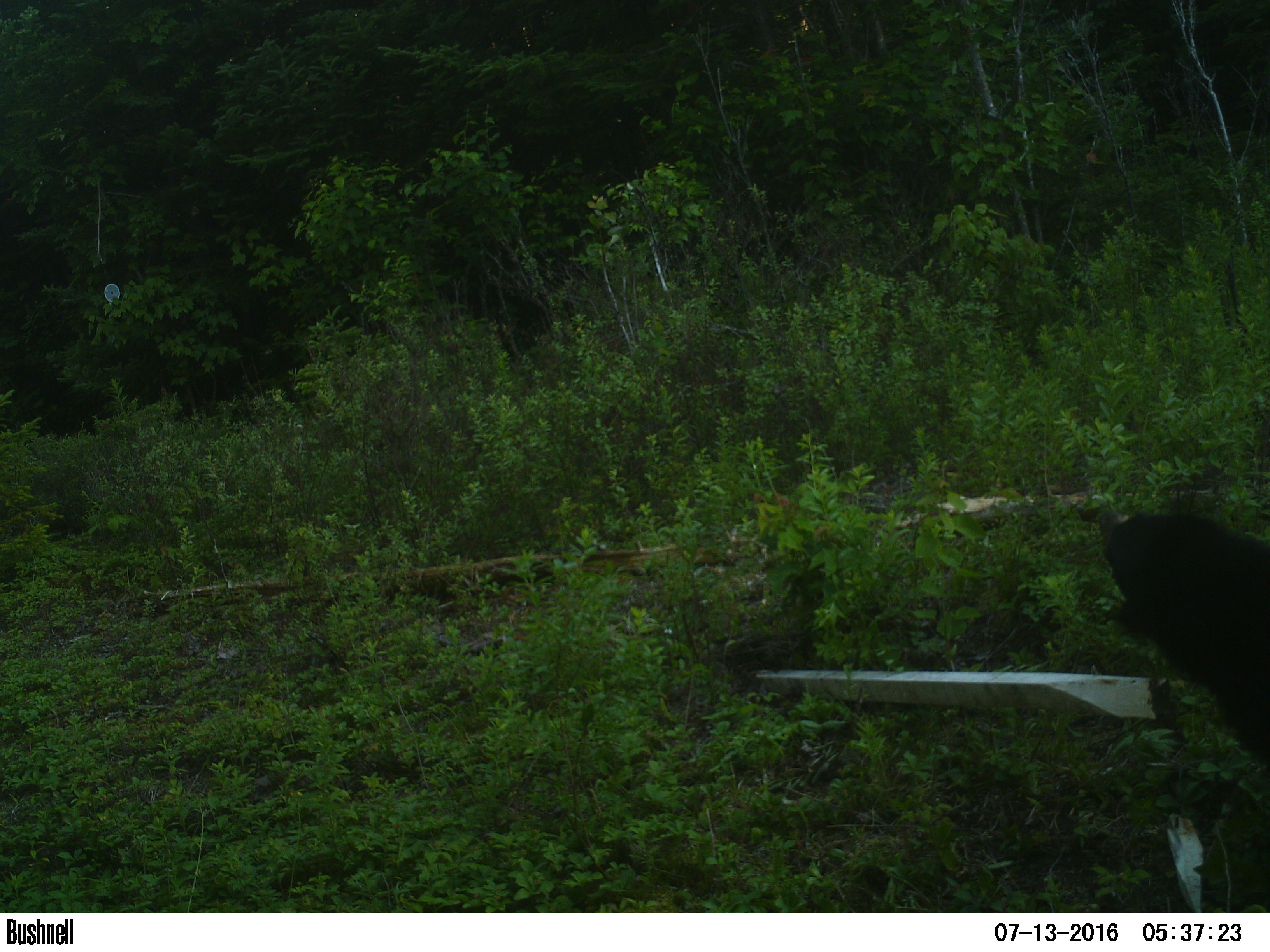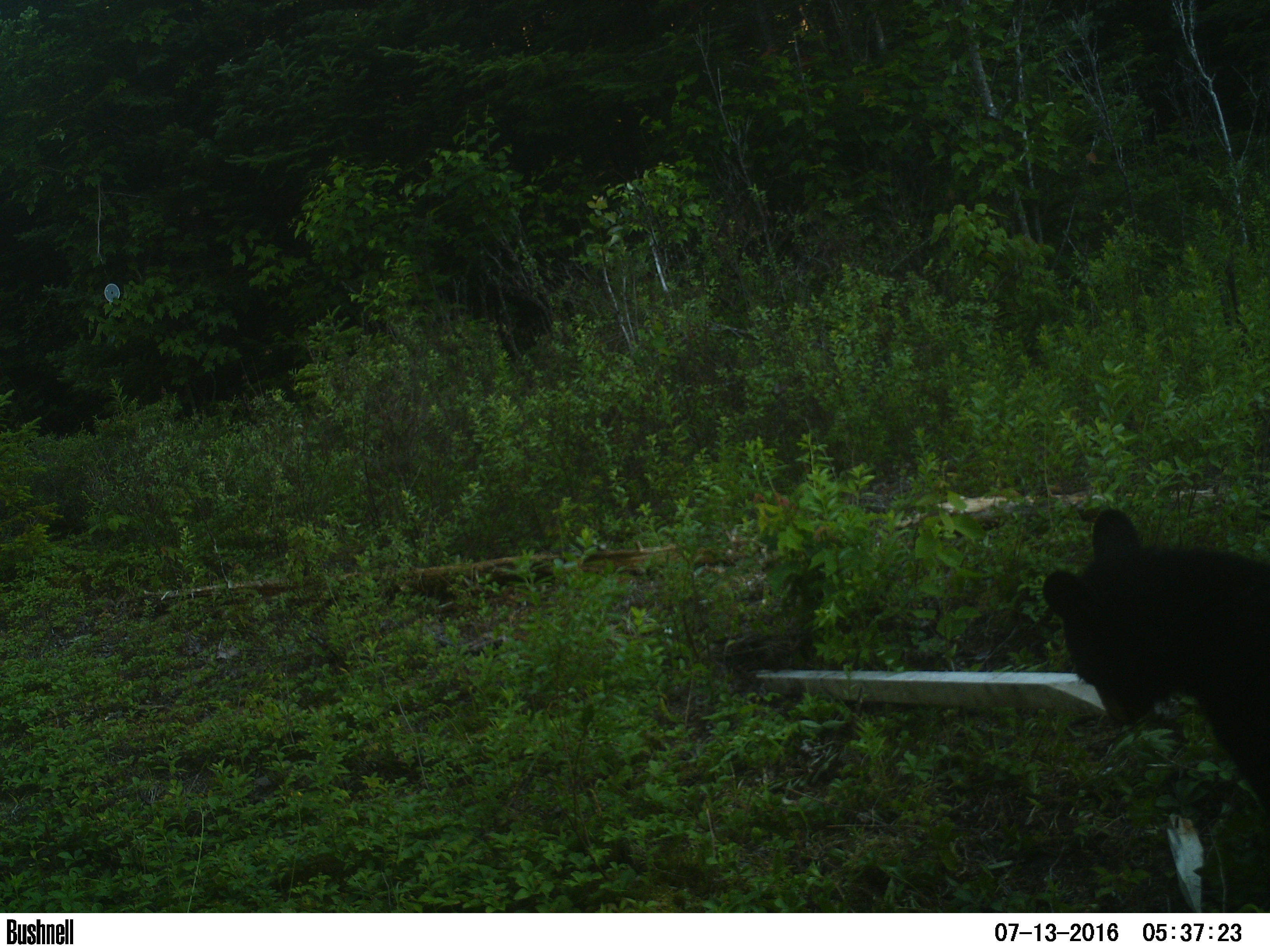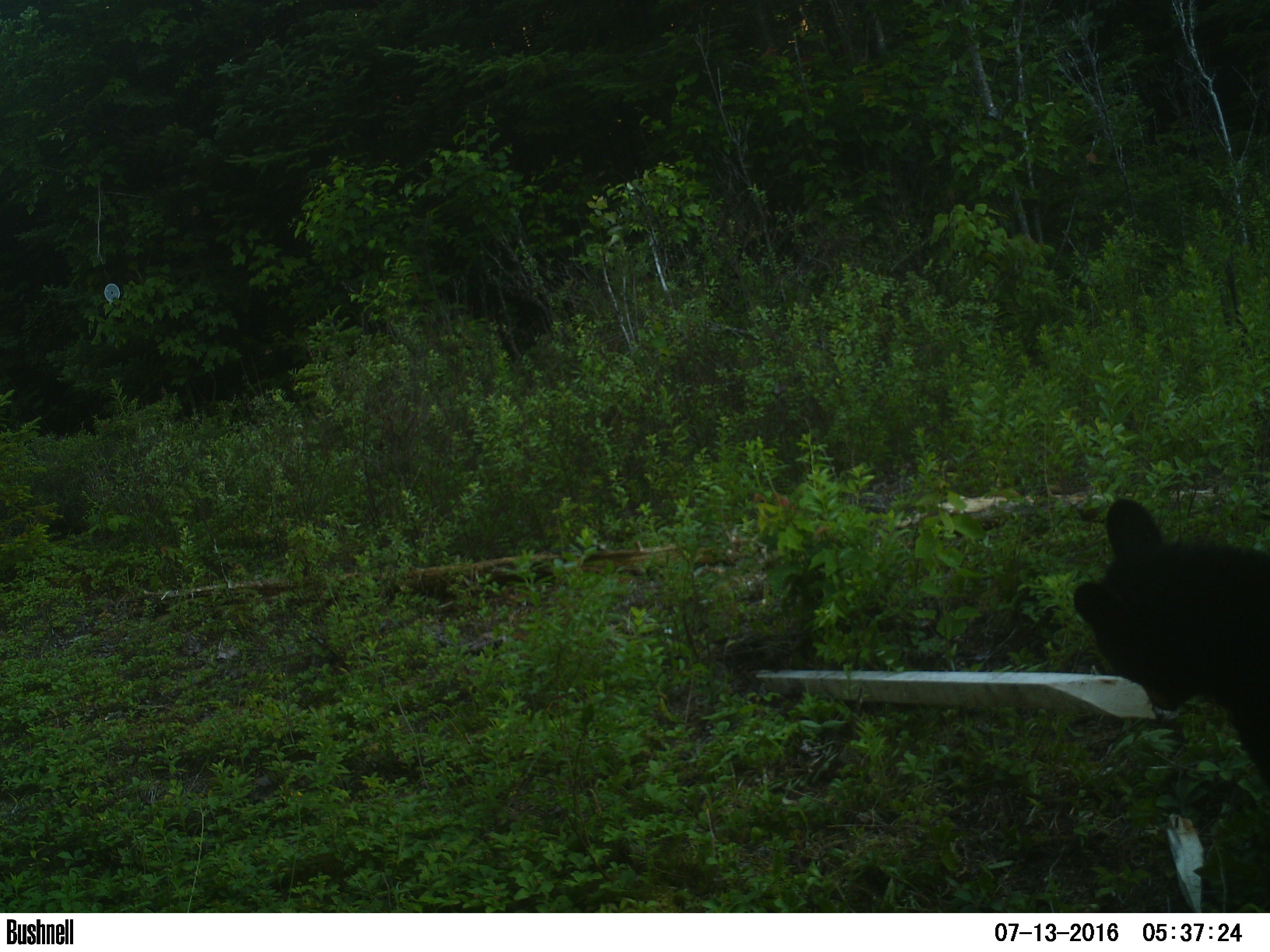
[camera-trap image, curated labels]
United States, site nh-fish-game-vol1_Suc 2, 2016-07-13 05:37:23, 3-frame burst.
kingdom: Animalia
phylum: Chordata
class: Mammalia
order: Carnivora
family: Ursidae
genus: Ursus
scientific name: Ursus americanus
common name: black bear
Black bear (Ursus americanus).